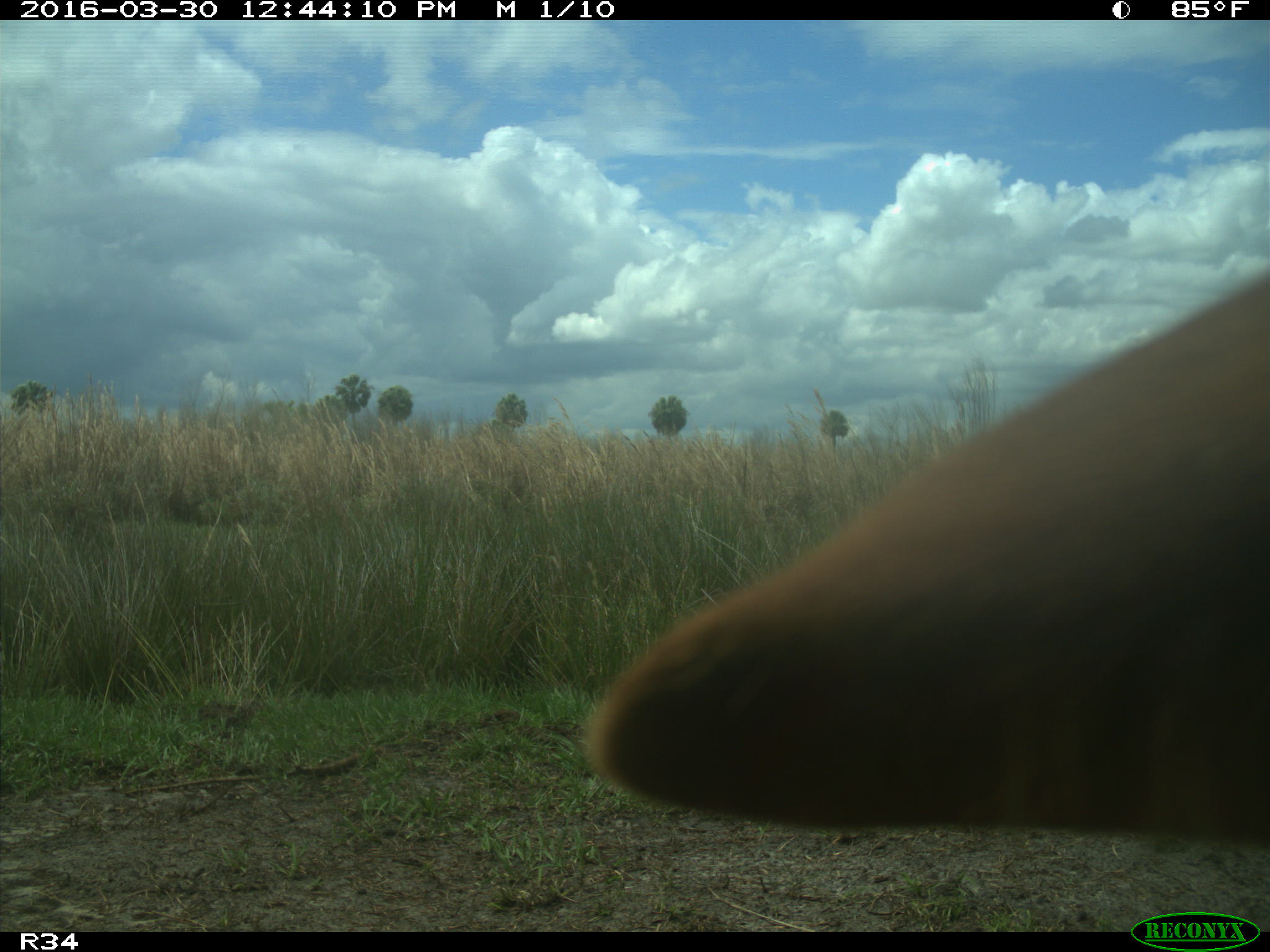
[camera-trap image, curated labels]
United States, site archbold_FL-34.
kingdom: Animalia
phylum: Chordata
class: Mammalia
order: Artiodactyla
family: Bovidae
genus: Bos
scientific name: Bos taurus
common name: domestic cow